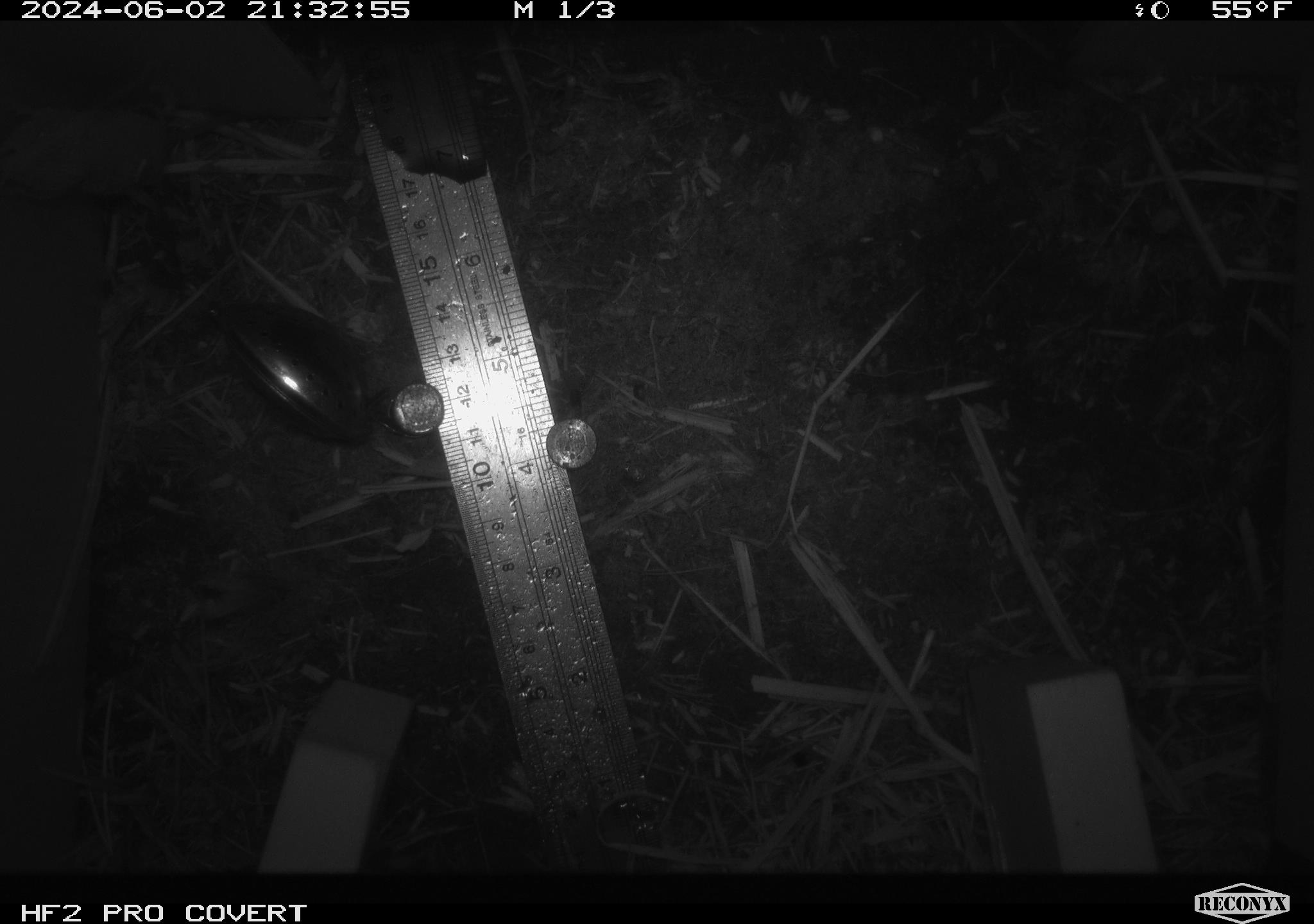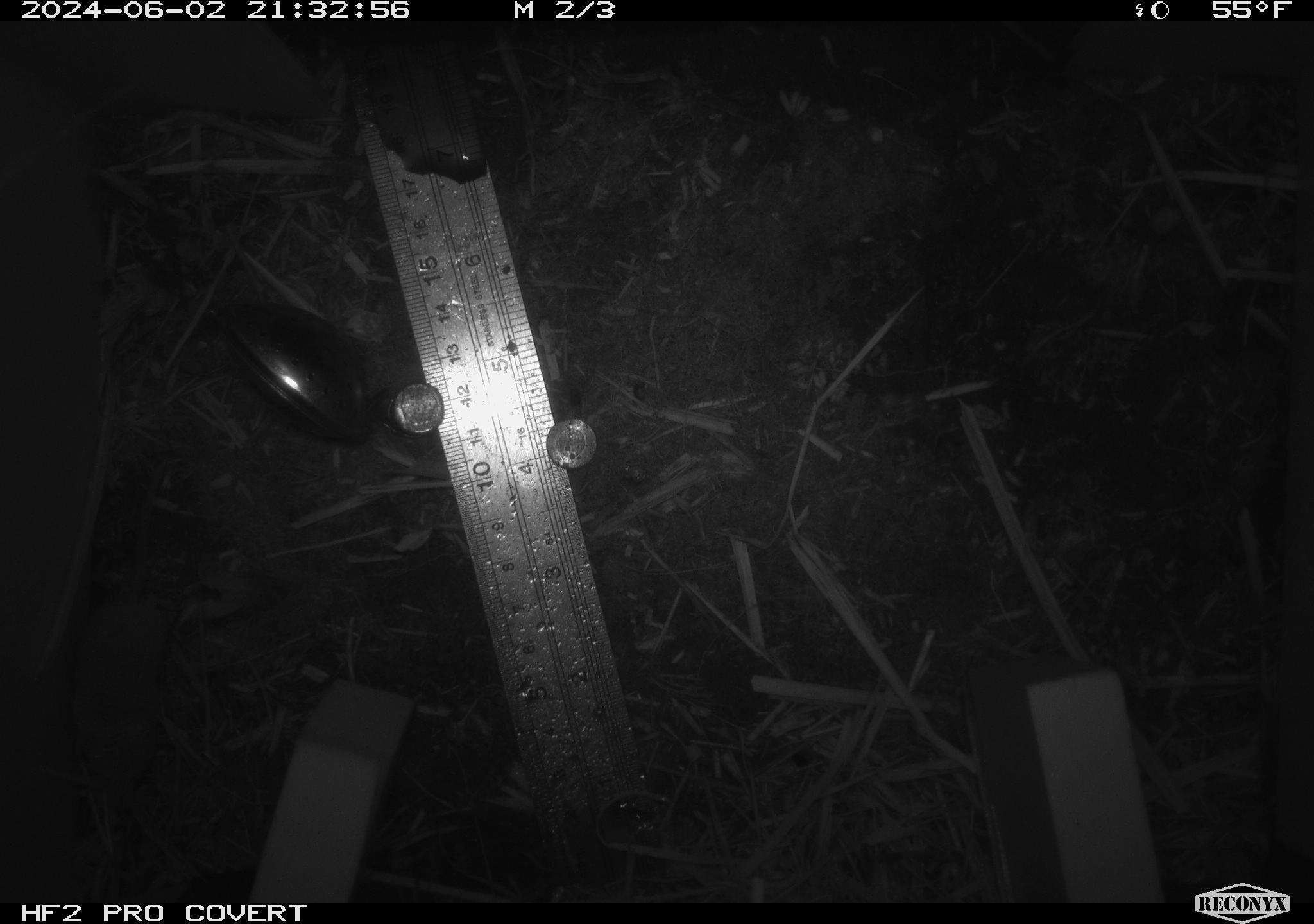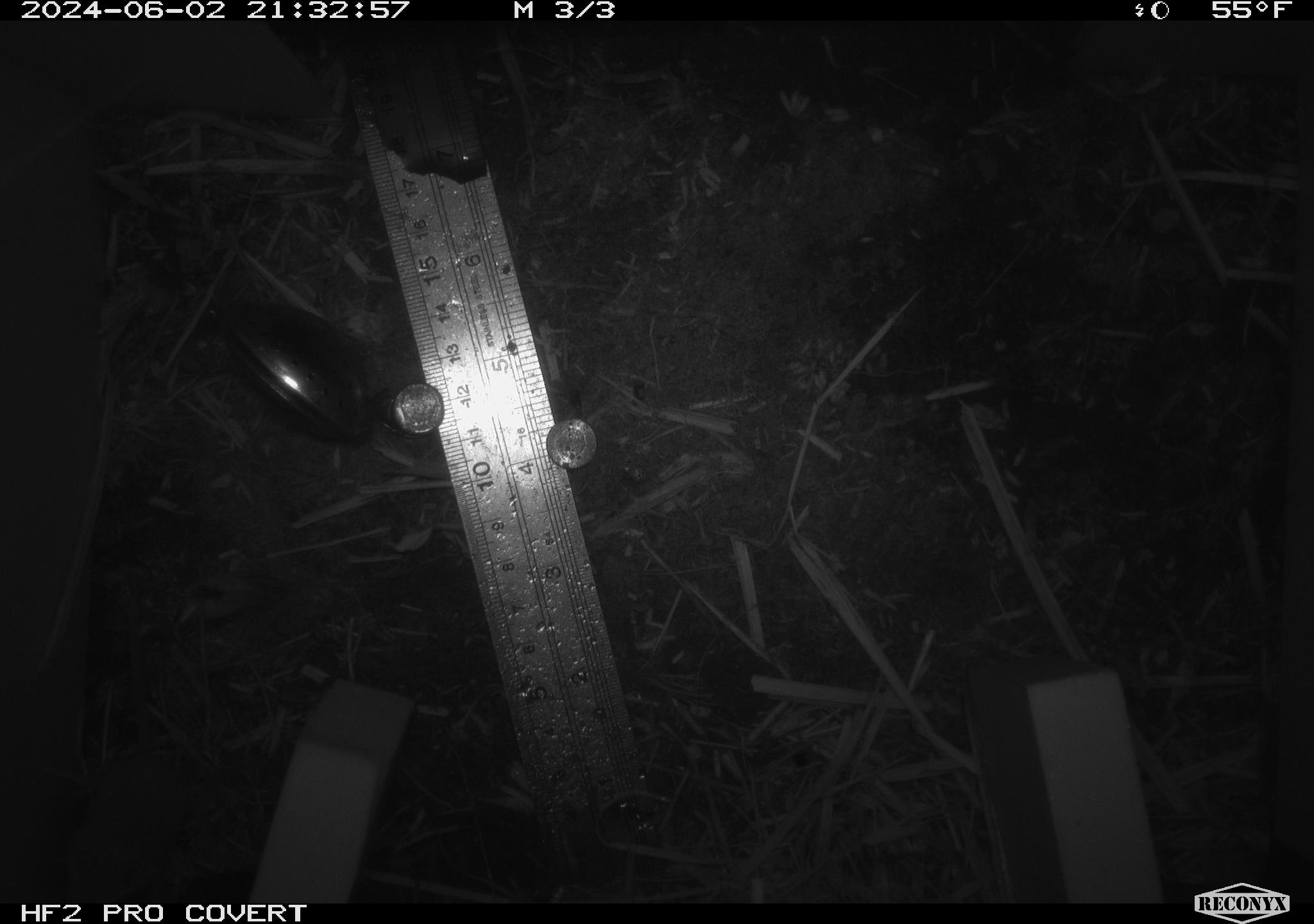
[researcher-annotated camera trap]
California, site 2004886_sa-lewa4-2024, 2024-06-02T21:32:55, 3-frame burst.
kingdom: Animalia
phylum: Chordata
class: Mammalia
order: Eulipotyphla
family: Soricidae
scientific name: Soricidae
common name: shrews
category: soricidae family